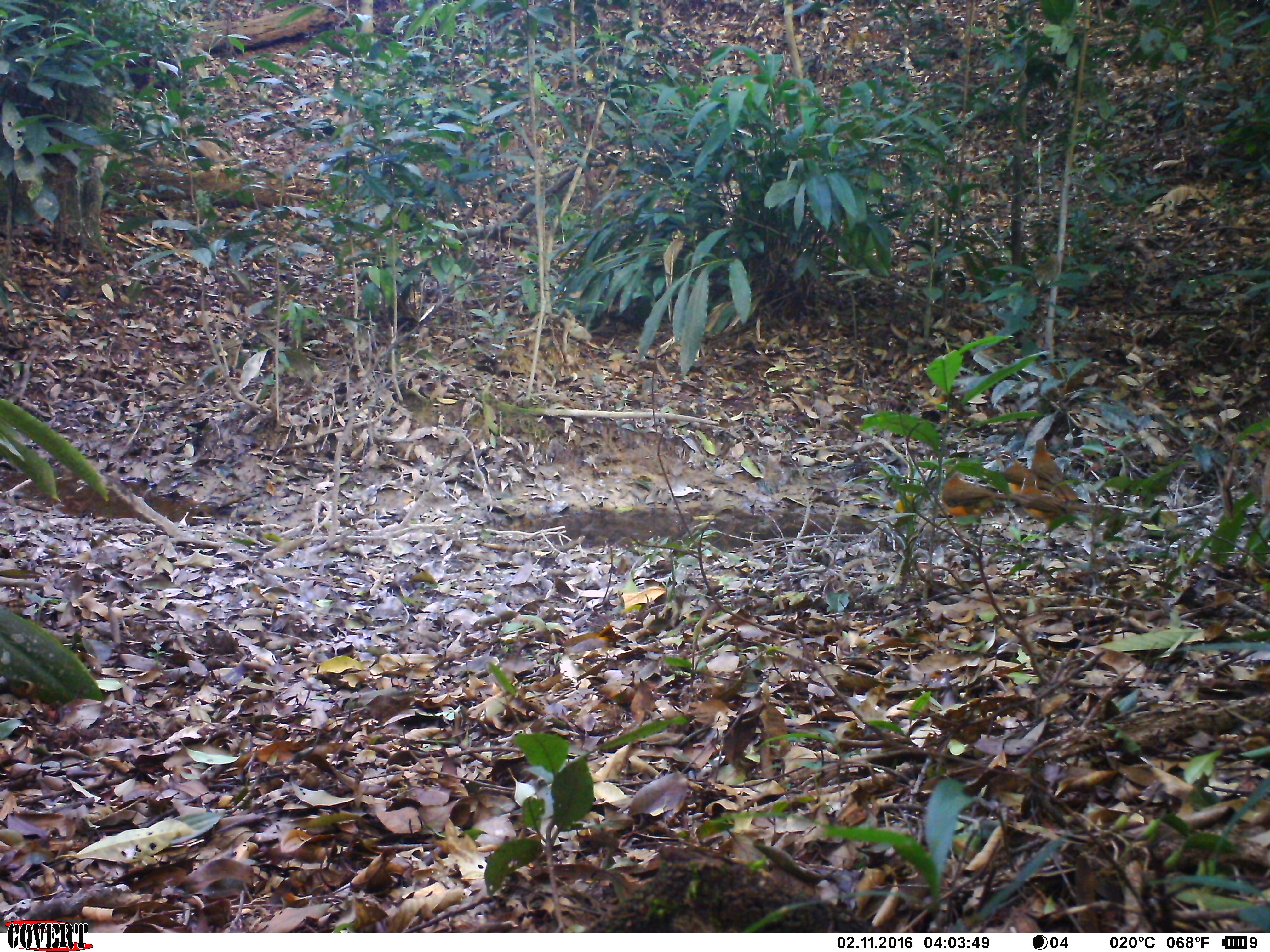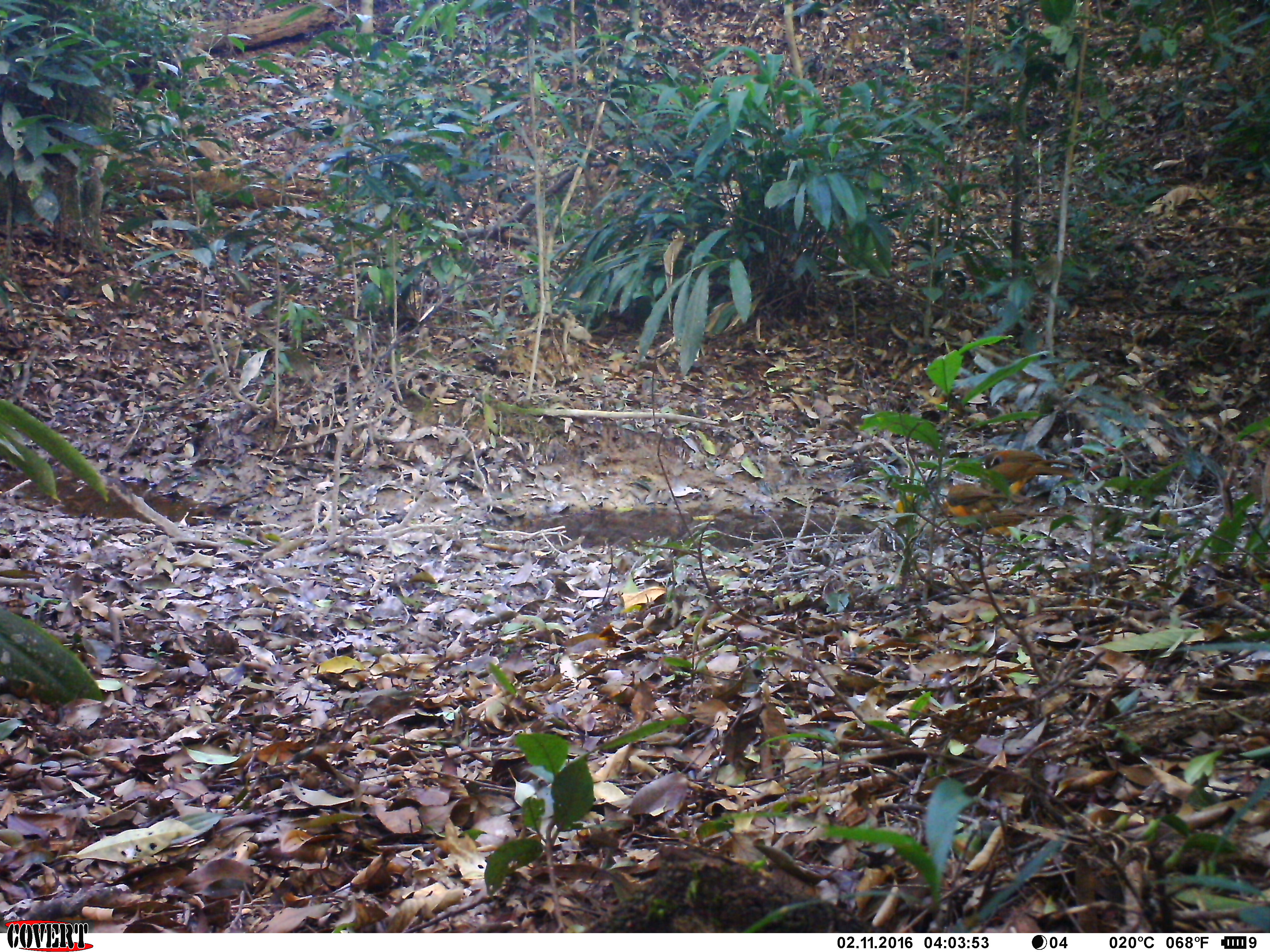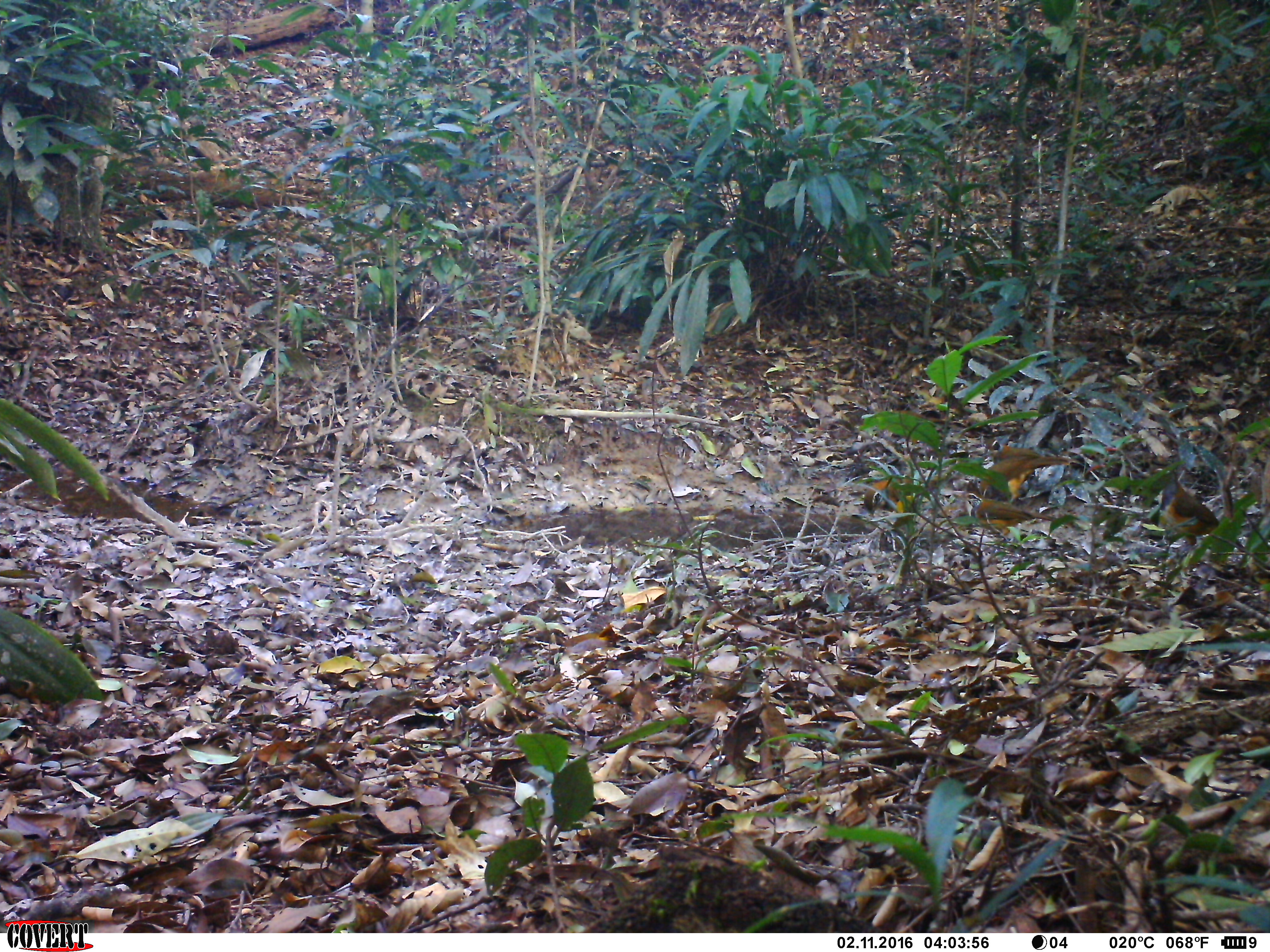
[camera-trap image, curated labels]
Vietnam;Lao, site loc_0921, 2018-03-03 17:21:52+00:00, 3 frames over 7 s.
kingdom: Animalia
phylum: Chordata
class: Aves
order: Passeriformes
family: Leiothrichidae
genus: Pterorhinus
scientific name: Pterorhinus pectoralis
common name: necklaced laughingthrush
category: necklaced laughingthrush sp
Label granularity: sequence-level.